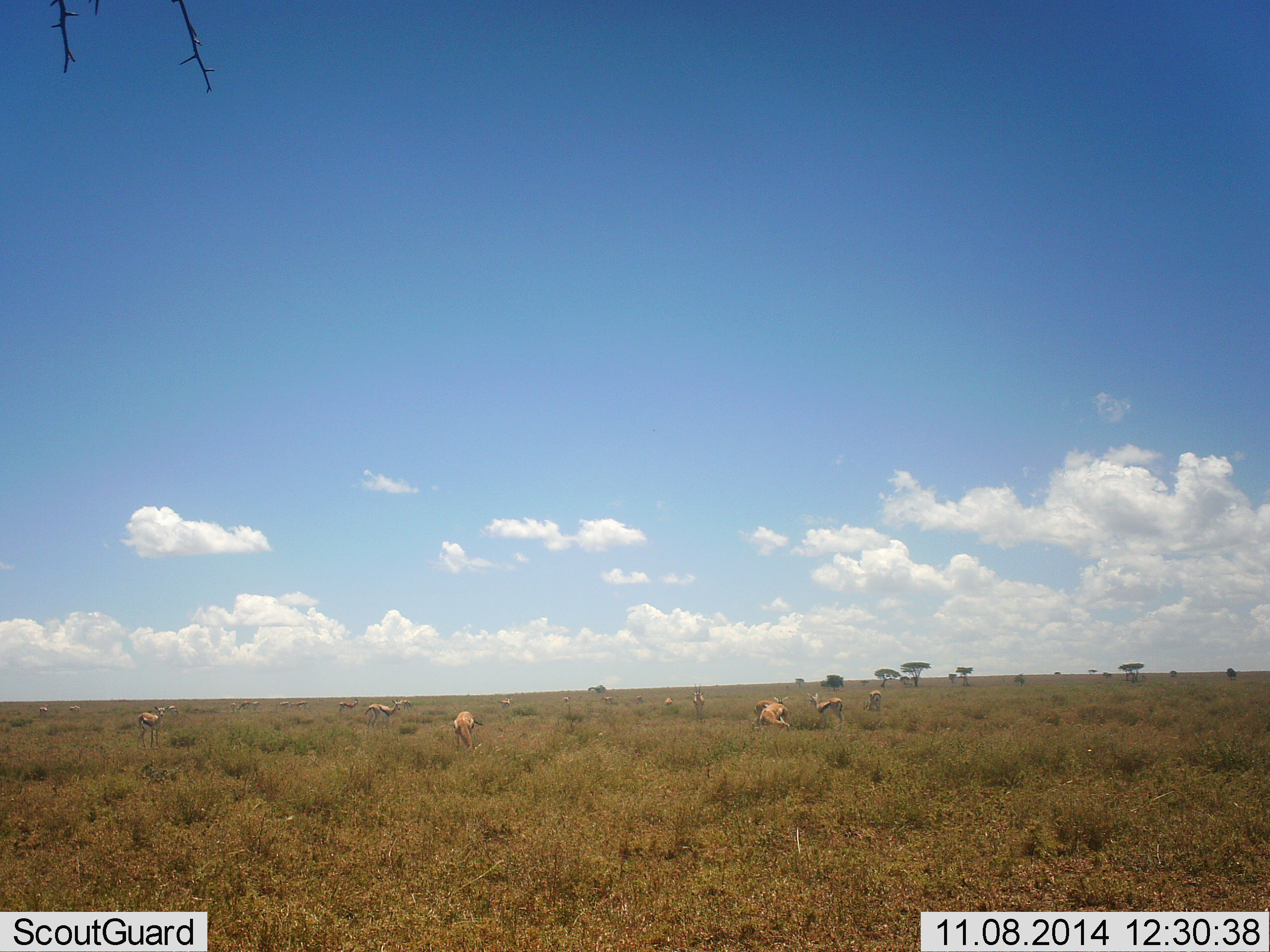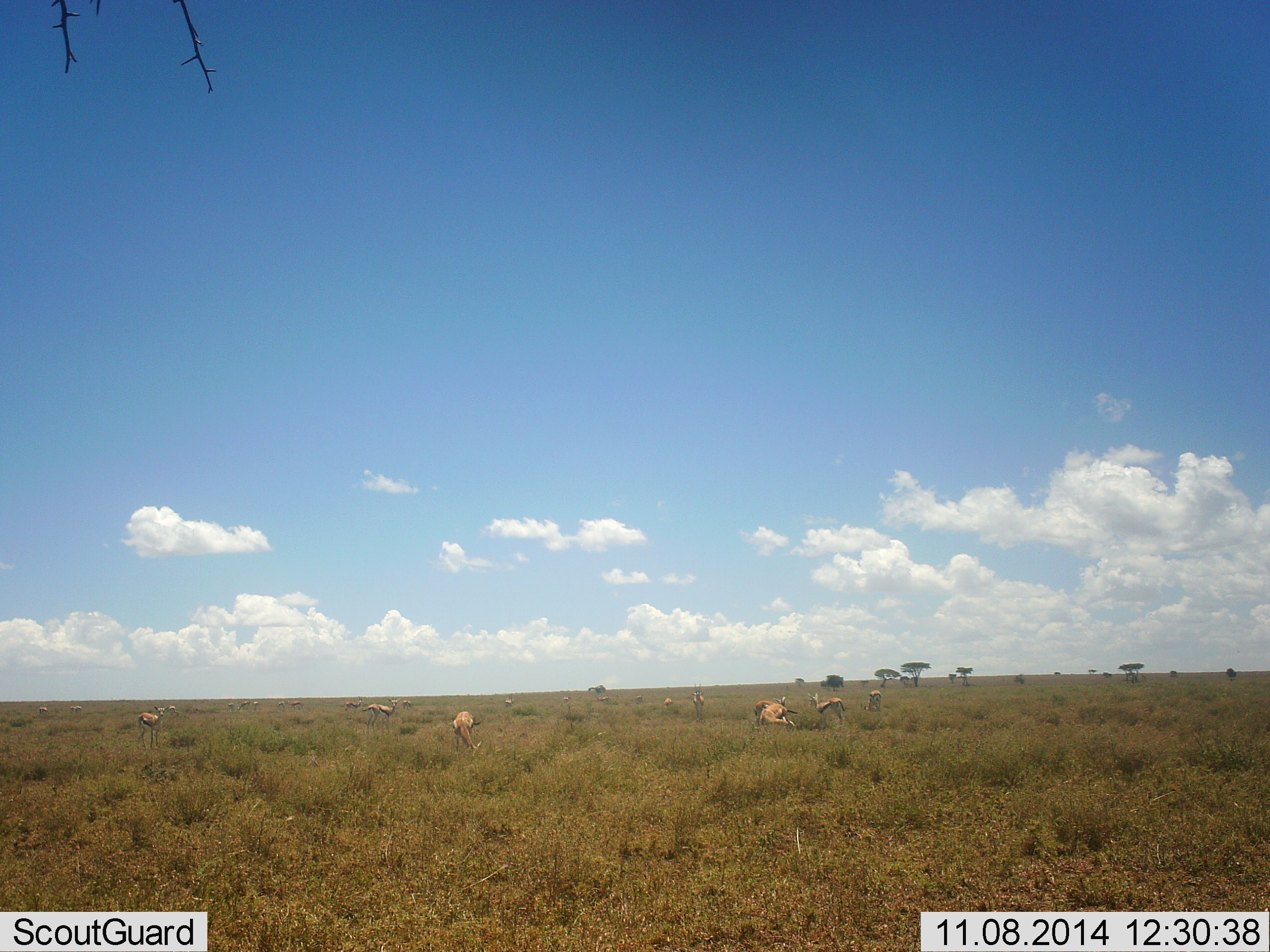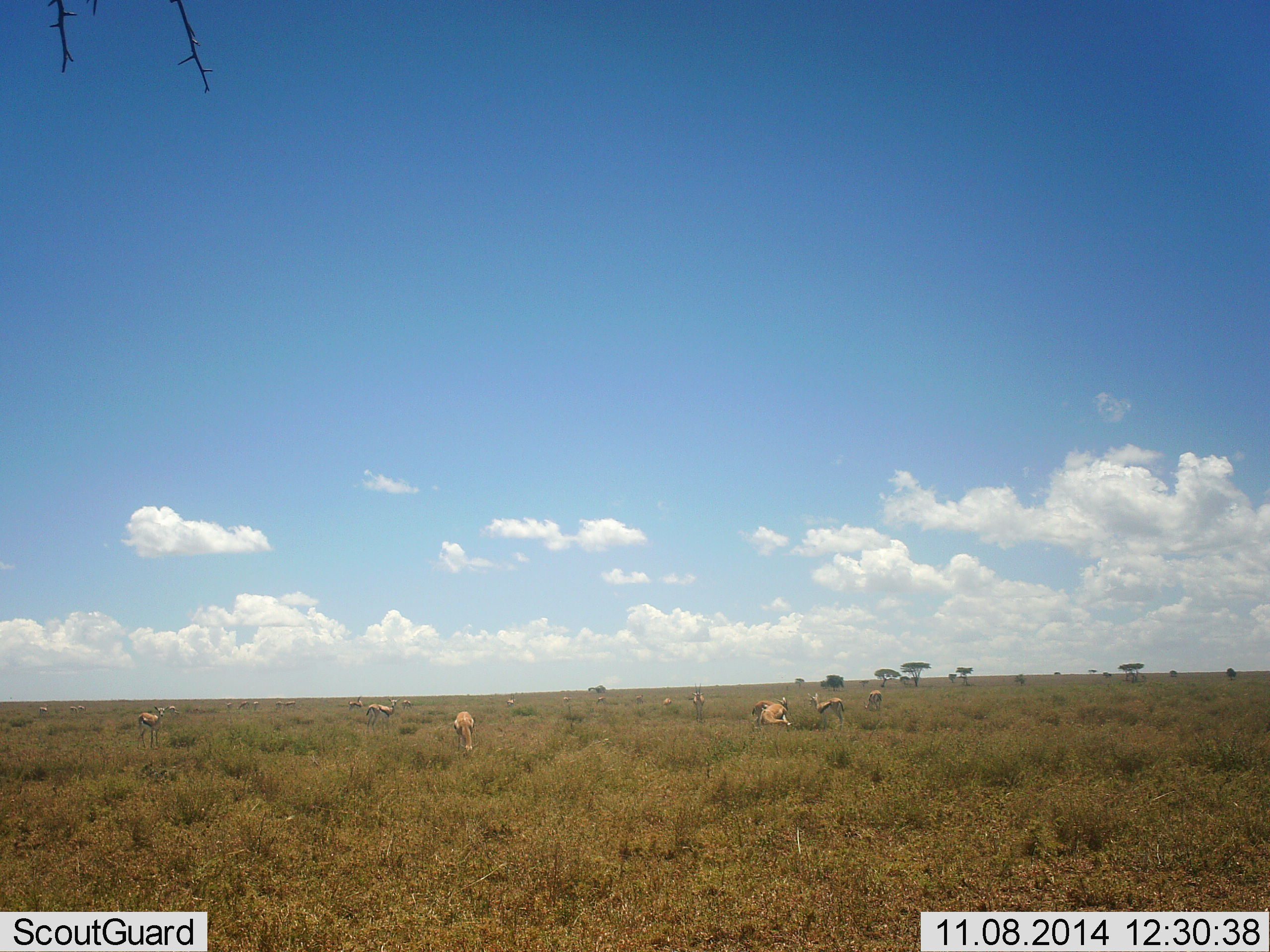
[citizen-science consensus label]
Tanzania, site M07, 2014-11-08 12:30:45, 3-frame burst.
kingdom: Animalia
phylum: Chordata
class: Mammalia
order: Artiodactyla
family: Bovidae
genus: Eudorcas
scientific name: Eudorcas thomsonii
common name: thomson's gazelle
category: gazellethomsons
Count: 11-50.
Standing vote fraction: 50%.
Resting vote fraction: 40%.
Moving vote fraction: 40%.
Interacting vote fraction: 10%.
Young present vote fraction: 20%.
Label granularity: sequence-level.